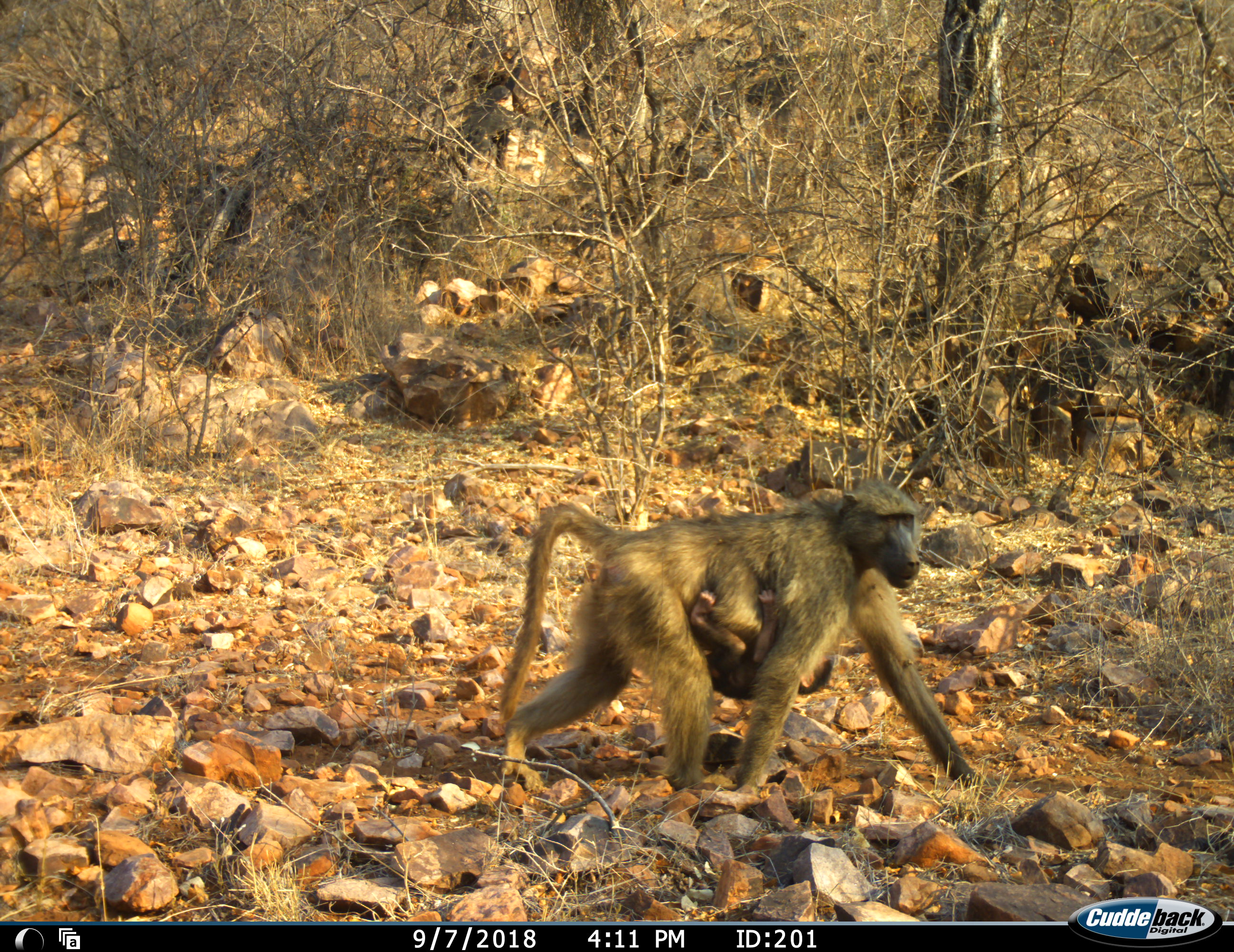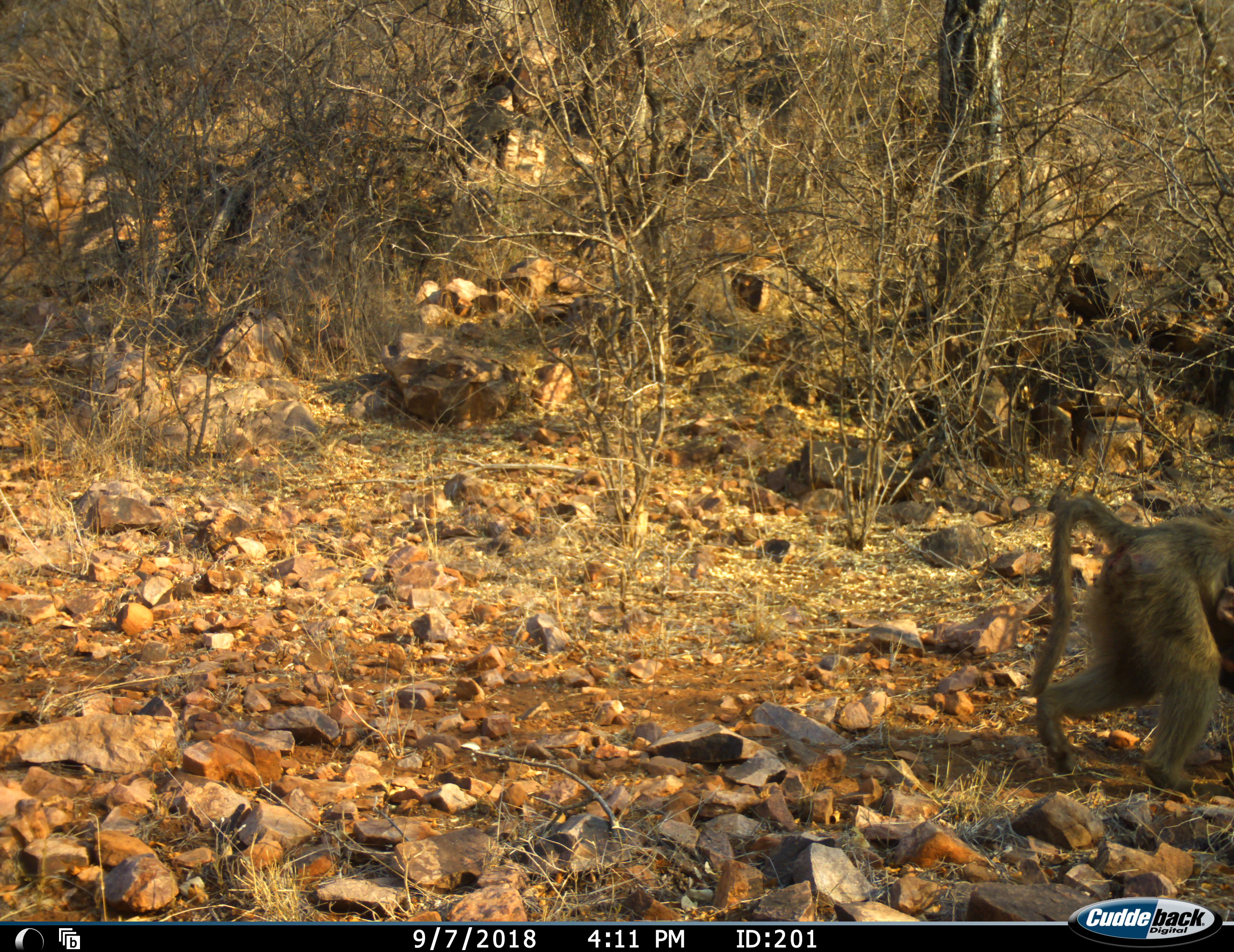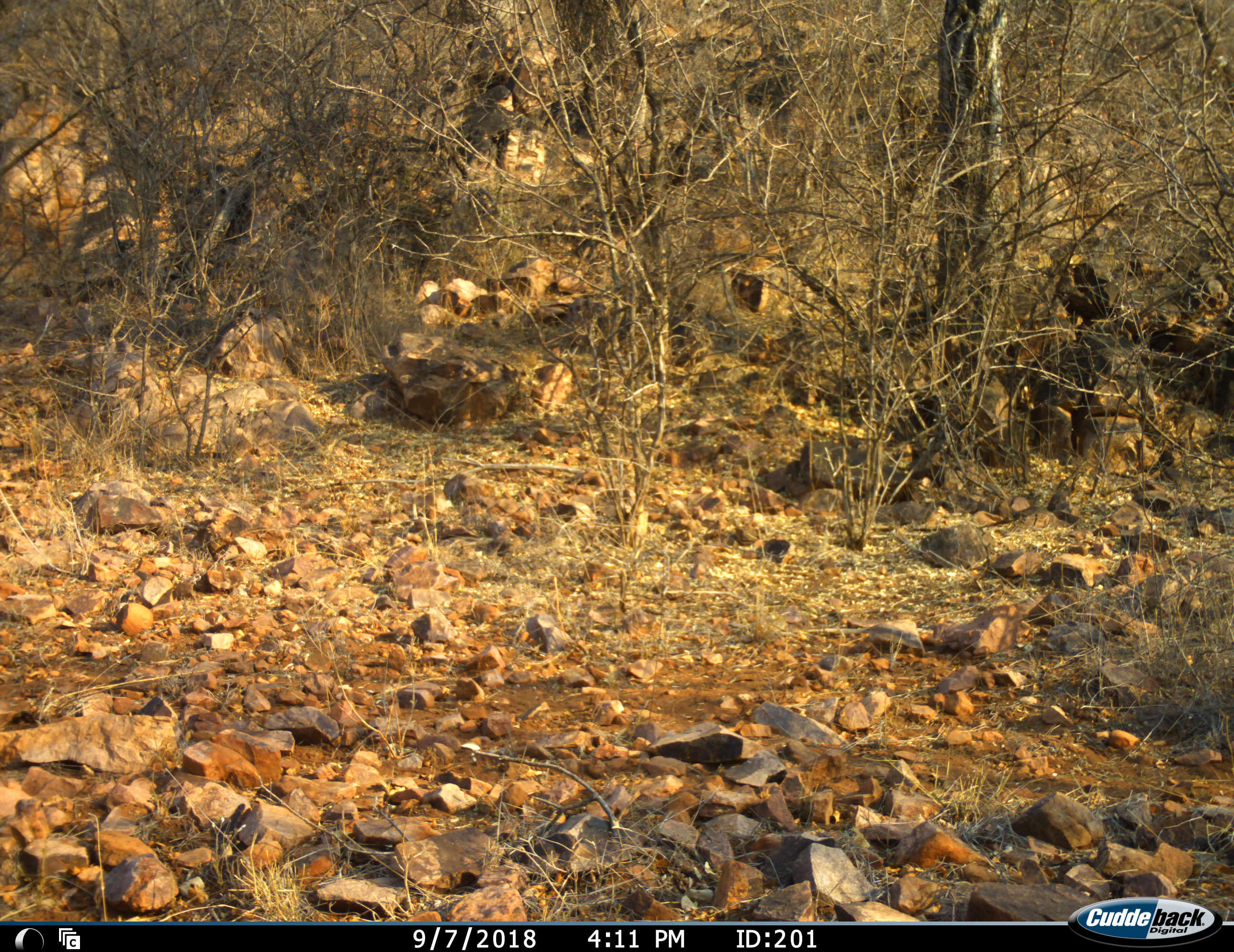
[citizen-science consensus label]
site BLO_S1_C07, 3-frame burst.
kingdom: Animalia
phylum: Chordata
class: Mammalia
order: Primates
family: Cercopithecidae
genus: Papio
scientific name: Papio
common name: baboon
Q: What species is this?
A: Baboon (Papio).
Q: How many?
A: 2.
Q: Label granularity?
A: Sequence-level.